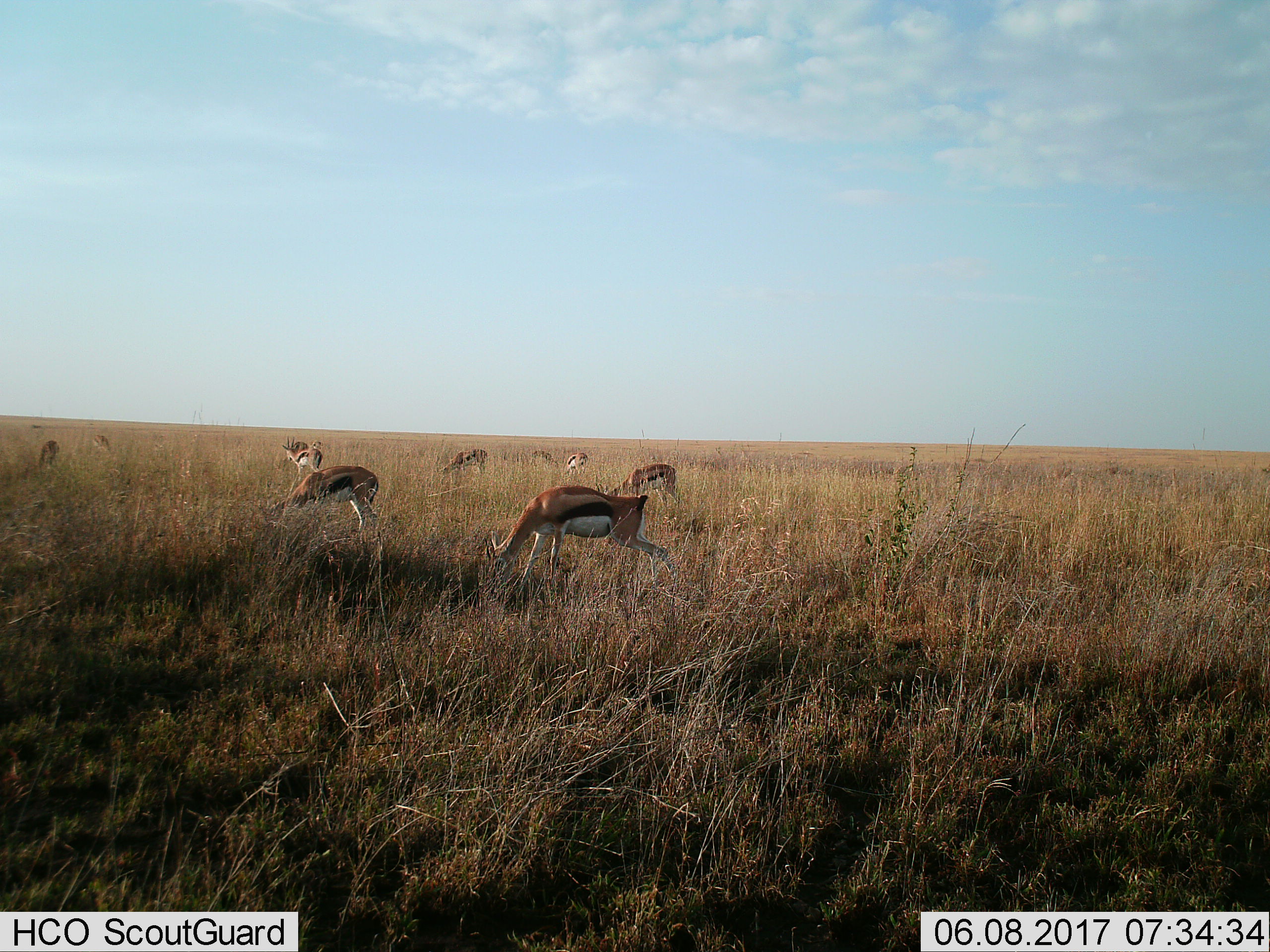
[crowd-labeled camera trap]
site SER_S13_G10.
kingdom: Animalia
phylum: Chordata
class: Mammalia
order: Artiodactyla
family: Bovidae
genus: Eudorcas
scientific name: Eudorcas thomsonii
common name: thomson's gazelle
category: gazellethomsons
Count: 10.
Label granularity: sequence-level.